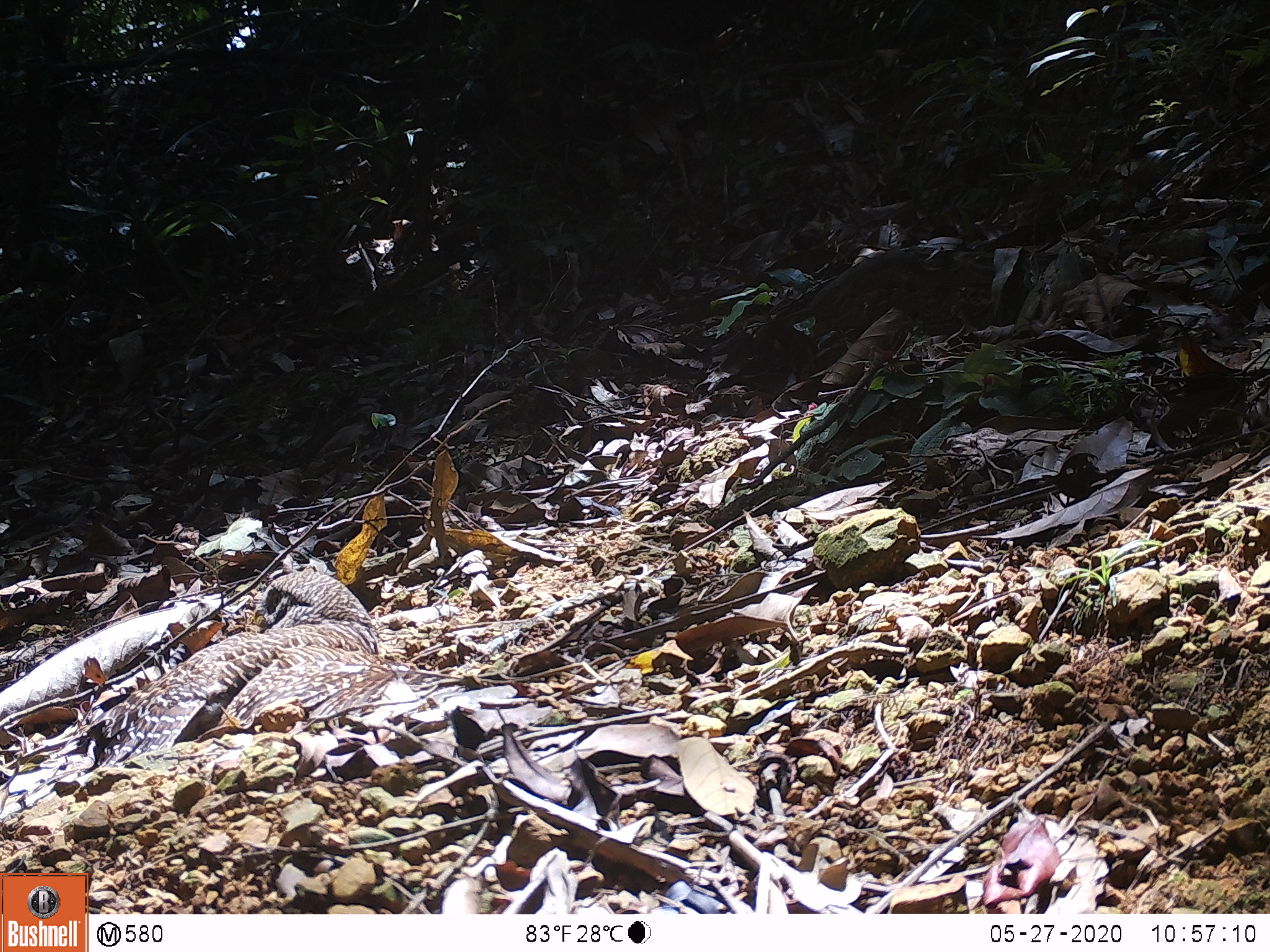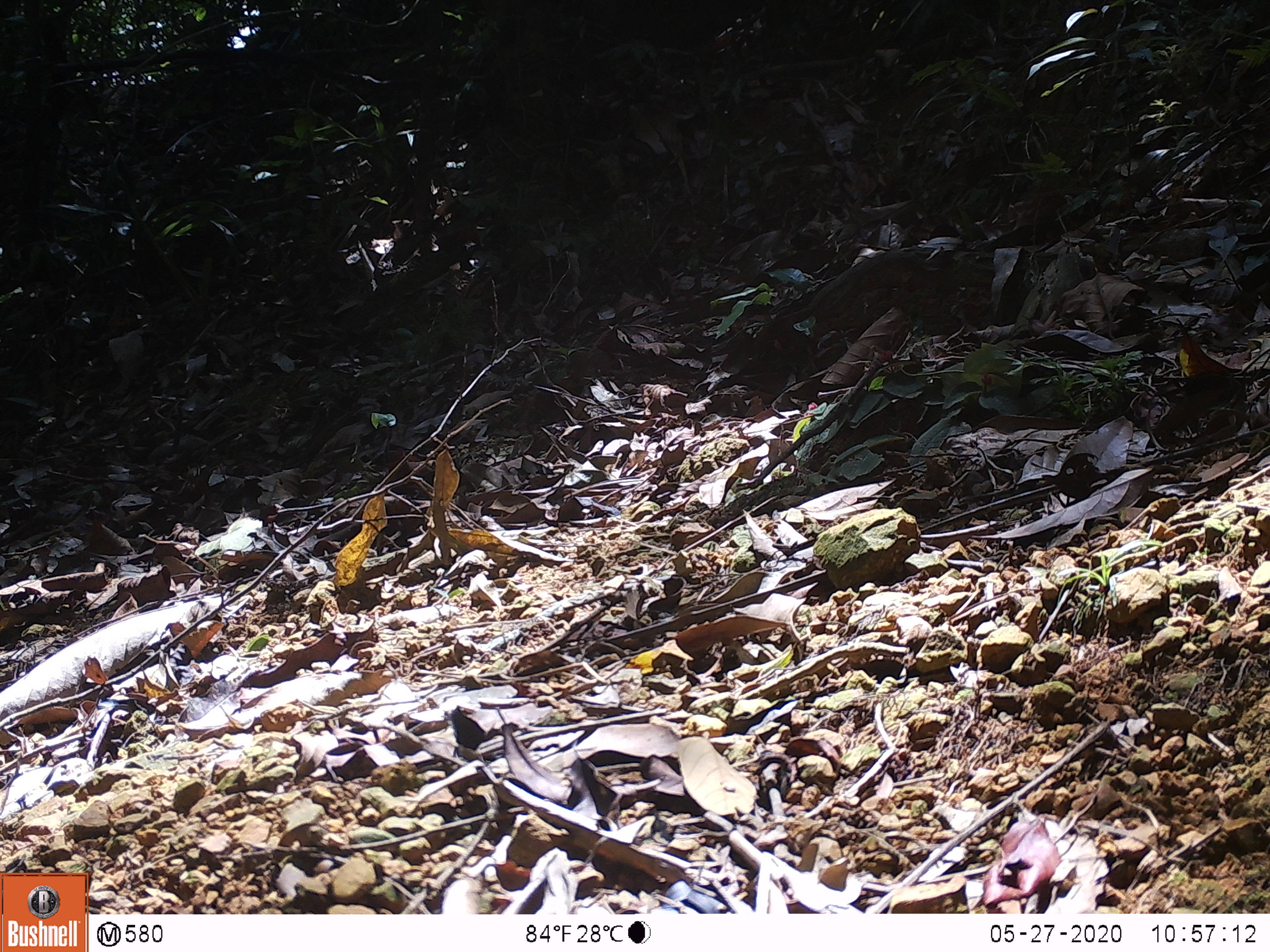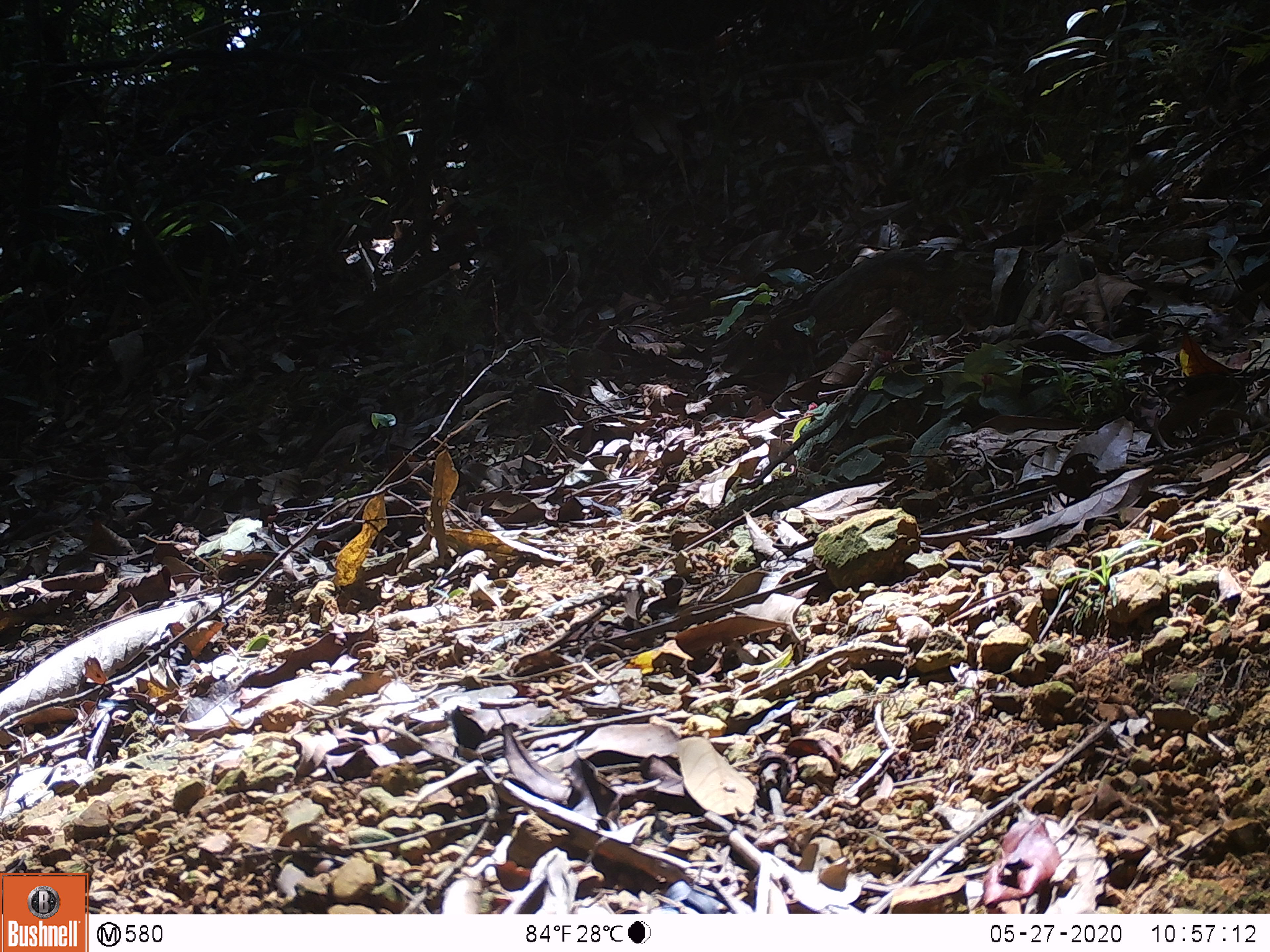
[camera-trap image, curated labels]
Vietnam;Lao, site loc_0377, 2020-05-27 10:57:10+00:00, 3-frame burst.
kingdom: Animalia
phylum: Chordata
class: Aves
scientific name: Aves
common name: bird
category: unidentified bird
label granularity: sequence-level